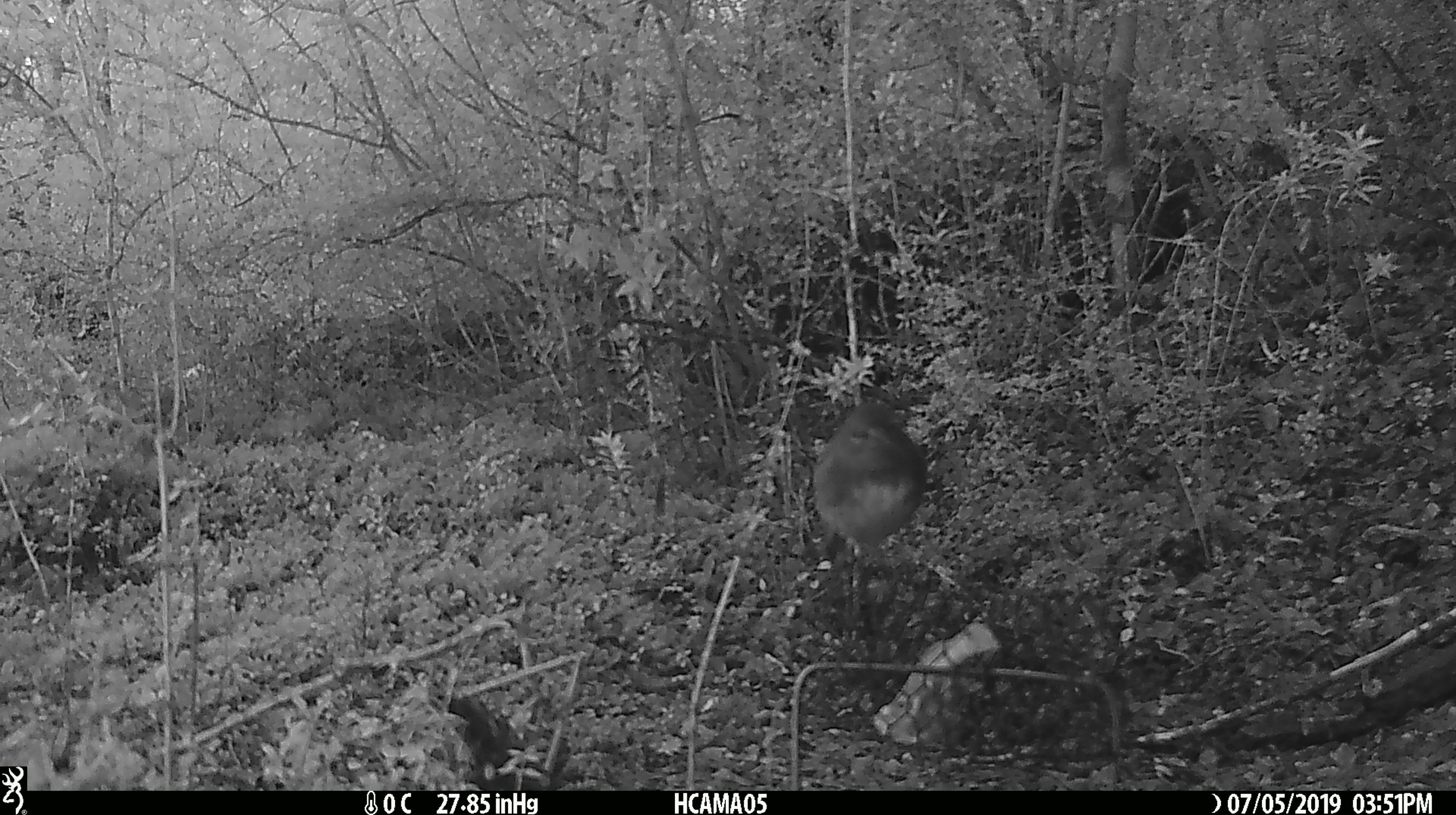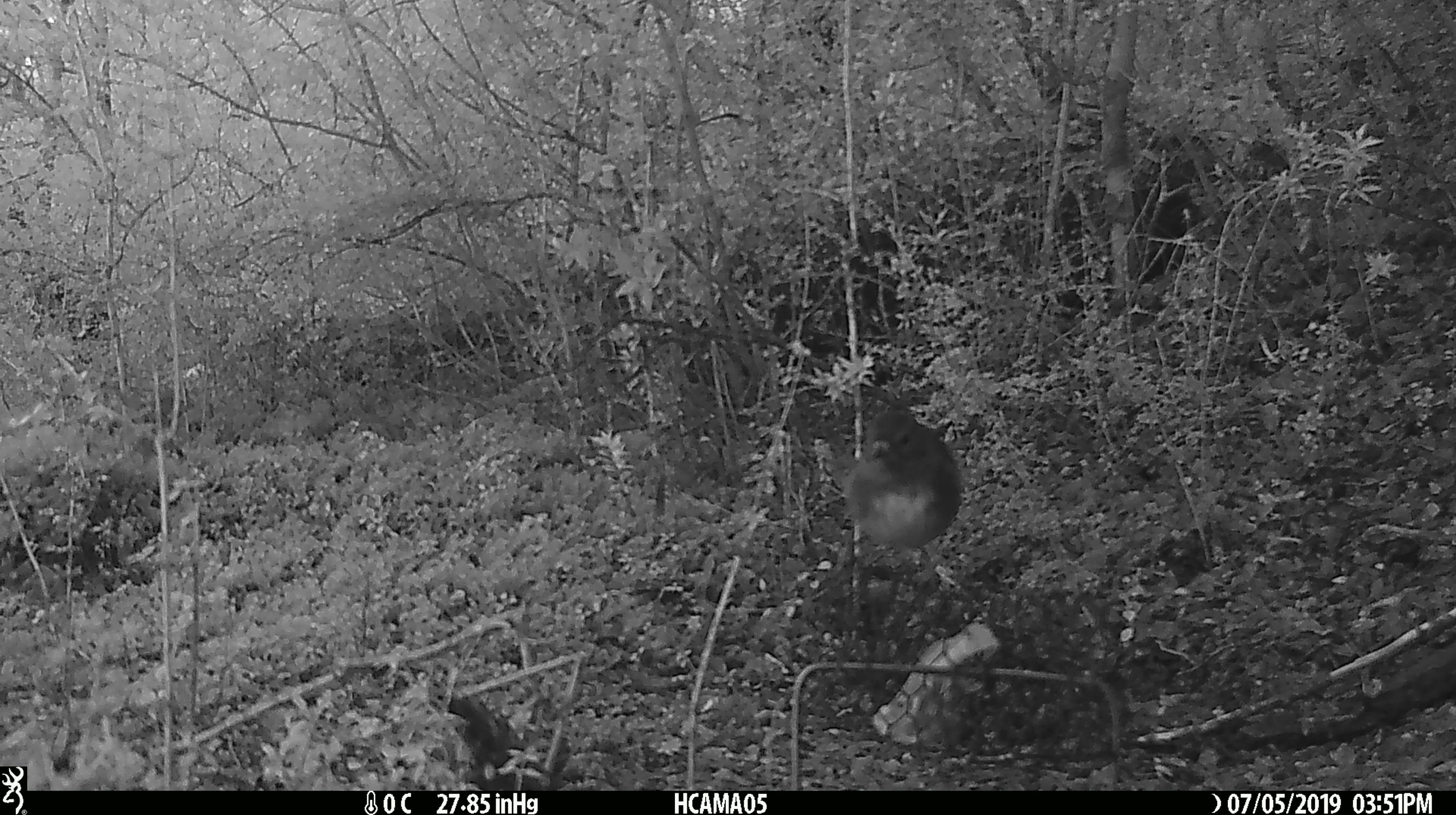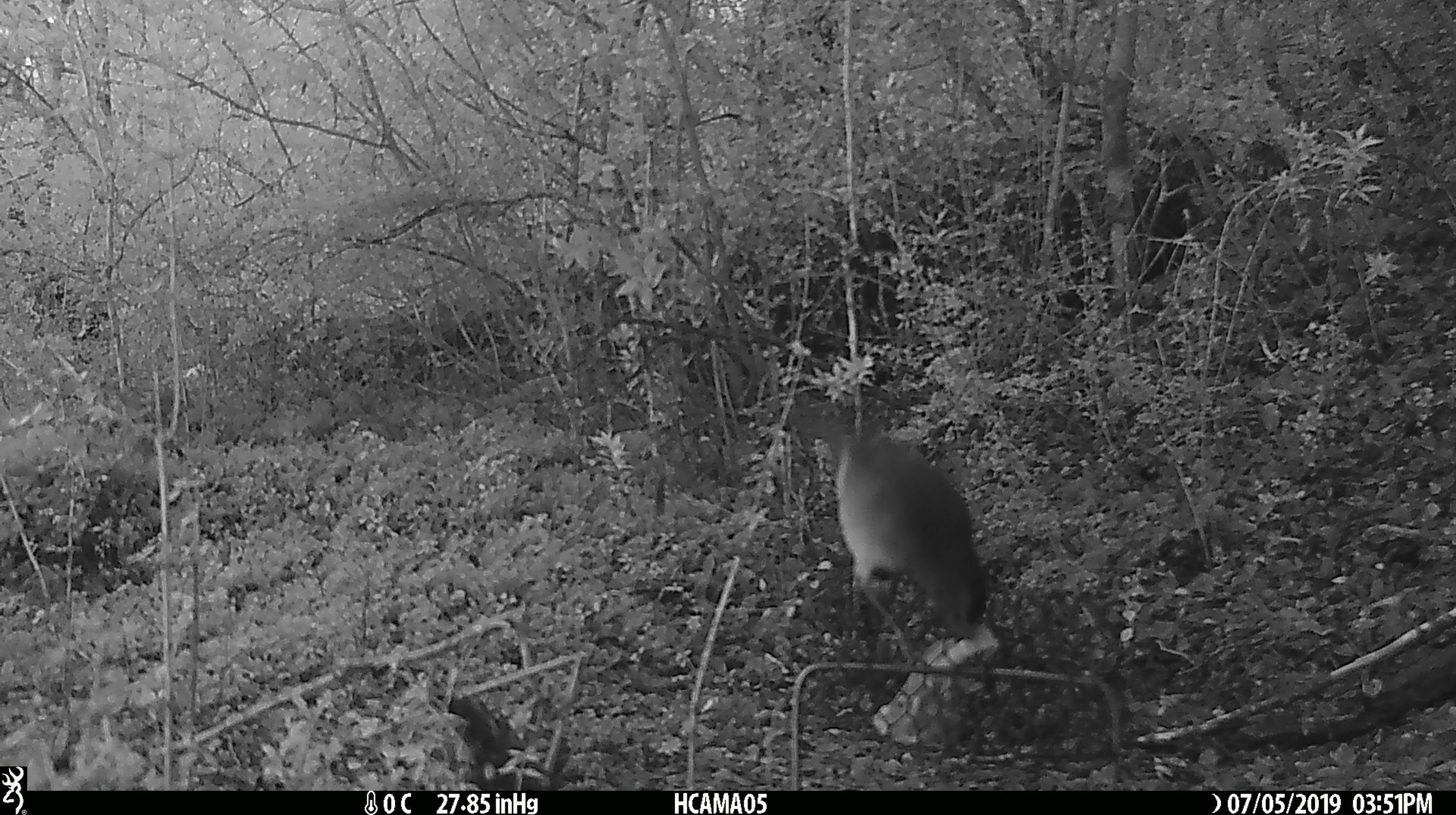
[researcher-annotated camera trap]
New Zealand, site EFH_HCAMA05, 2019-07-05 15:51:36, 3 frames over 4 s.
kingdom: Animalia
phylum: Chordata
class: Aves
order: Passeriformes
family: Petroicidae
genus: Petroica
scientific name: Petroica australis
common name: new zealand robin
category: robin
Robin (new zealand robin) (Petroica australis).